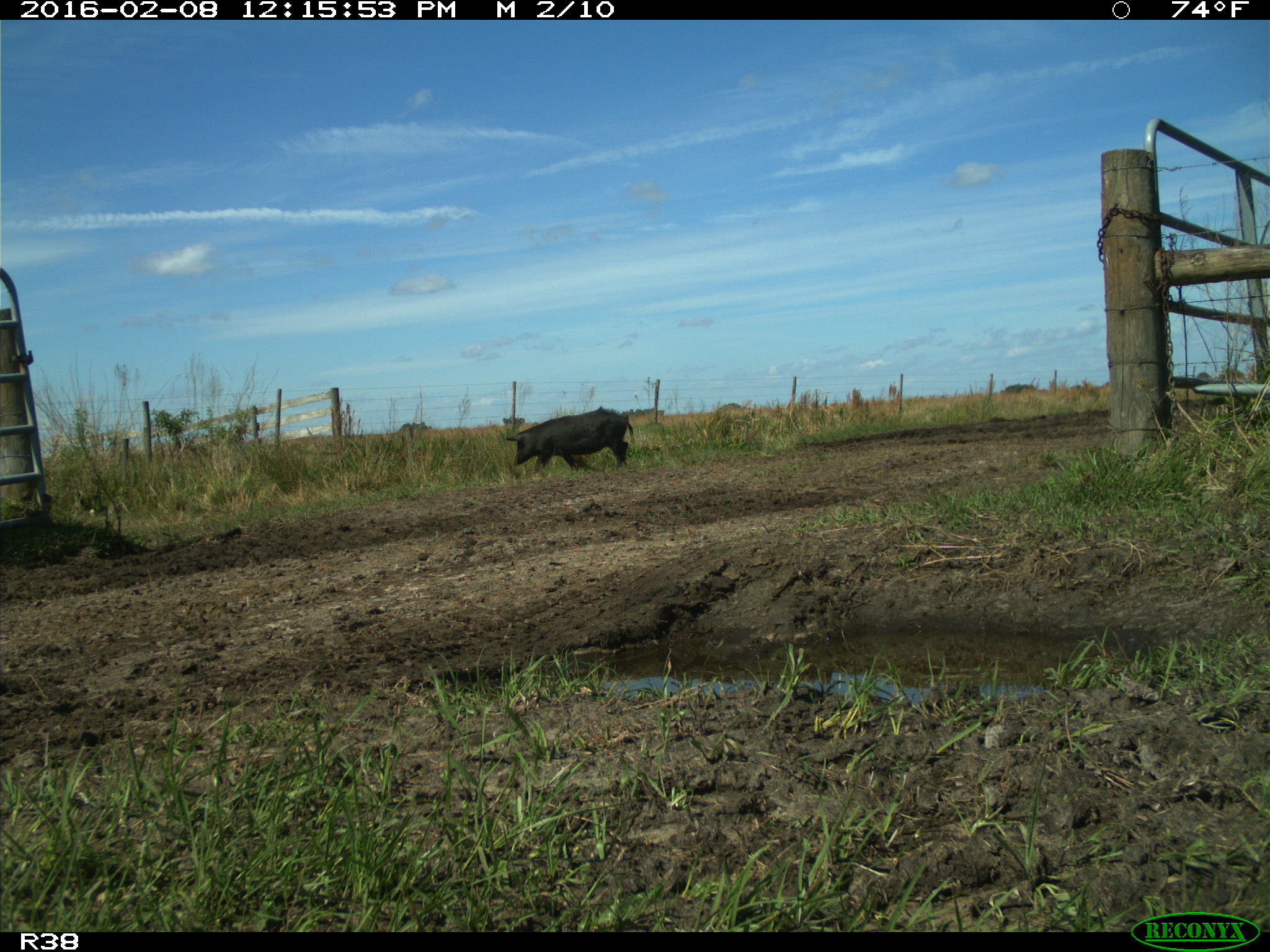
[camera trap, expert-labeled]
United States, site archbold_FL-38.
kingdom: Animalia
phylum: Chordata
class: Mammalia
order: Artiodactyla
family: Suidae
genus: Sus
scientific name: Sus scrofa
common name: wild boar